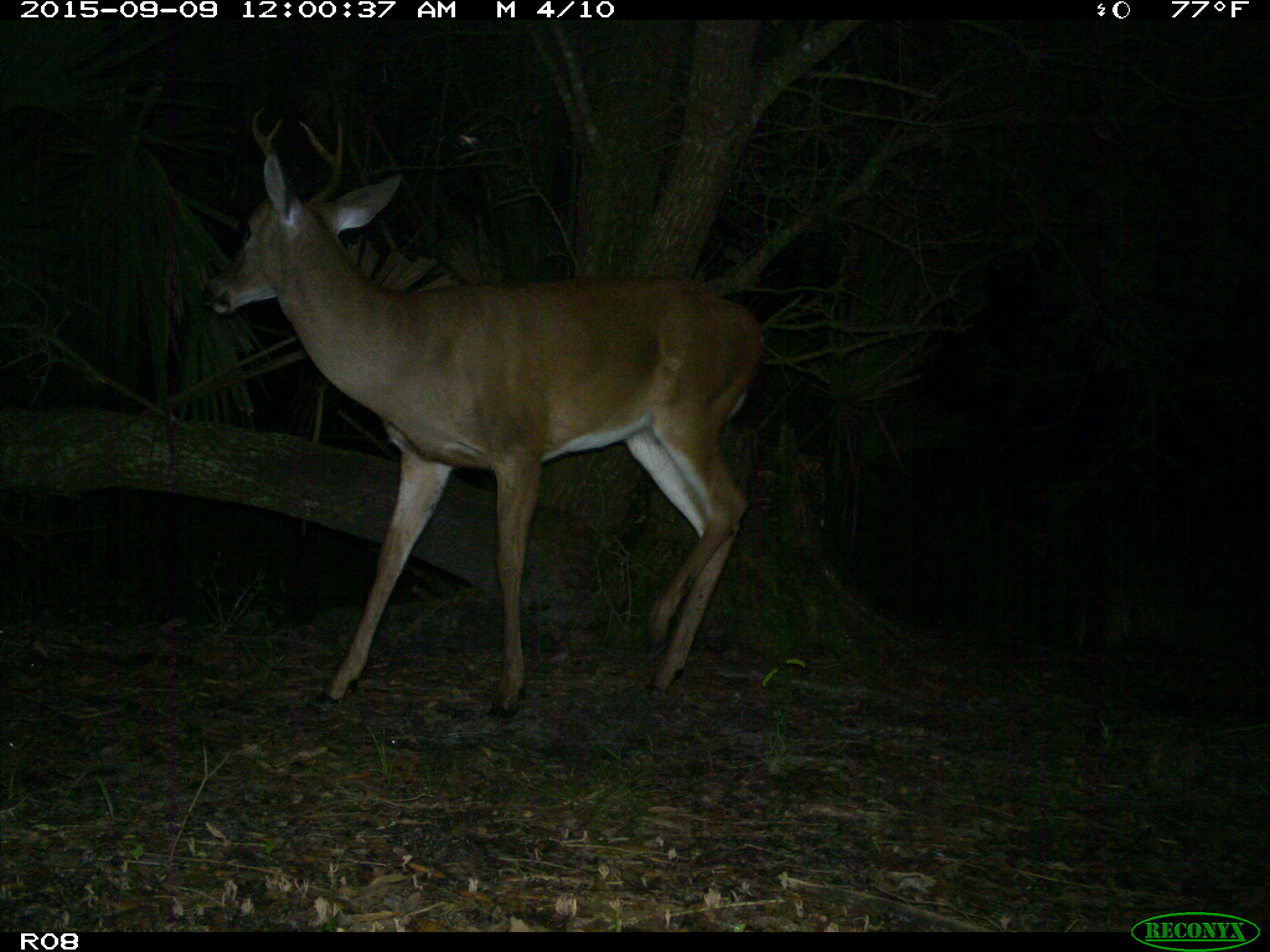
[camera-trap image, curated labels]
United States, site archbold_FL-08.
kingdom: Animalia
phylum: Chordata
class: Mammalia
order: Artiodactyla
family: Cervidae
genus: Odocoileus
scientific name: Odocoileus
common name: deer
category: unidentified deer